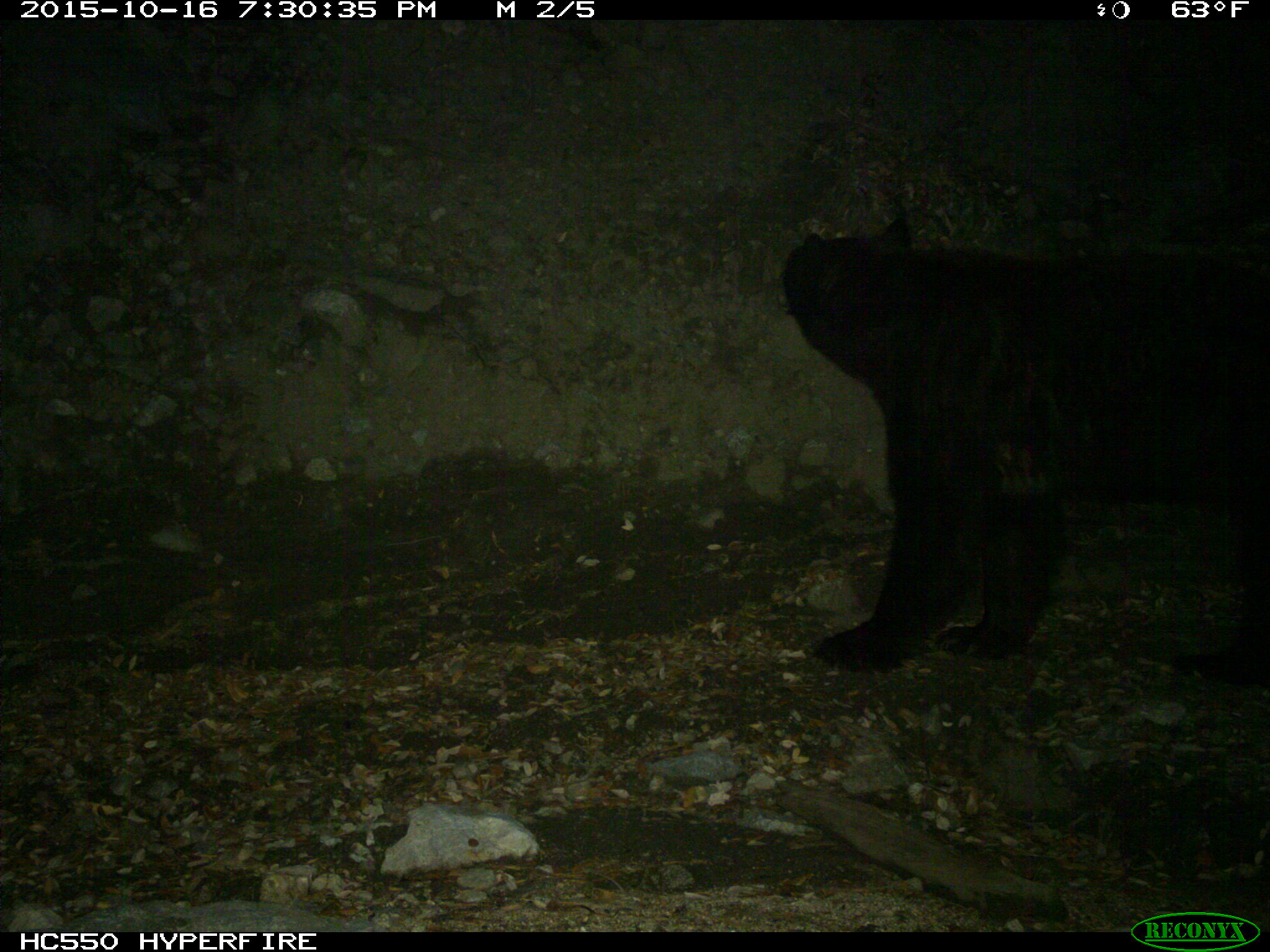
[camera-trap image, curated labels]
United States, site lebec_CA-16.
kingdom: Animalia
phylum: Chordata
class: Mammalia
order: Carnivora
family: Ursidae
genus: Ursus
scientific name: Ursus americanus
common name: american black bear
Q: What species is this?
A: Ursus americanus (american black bear).